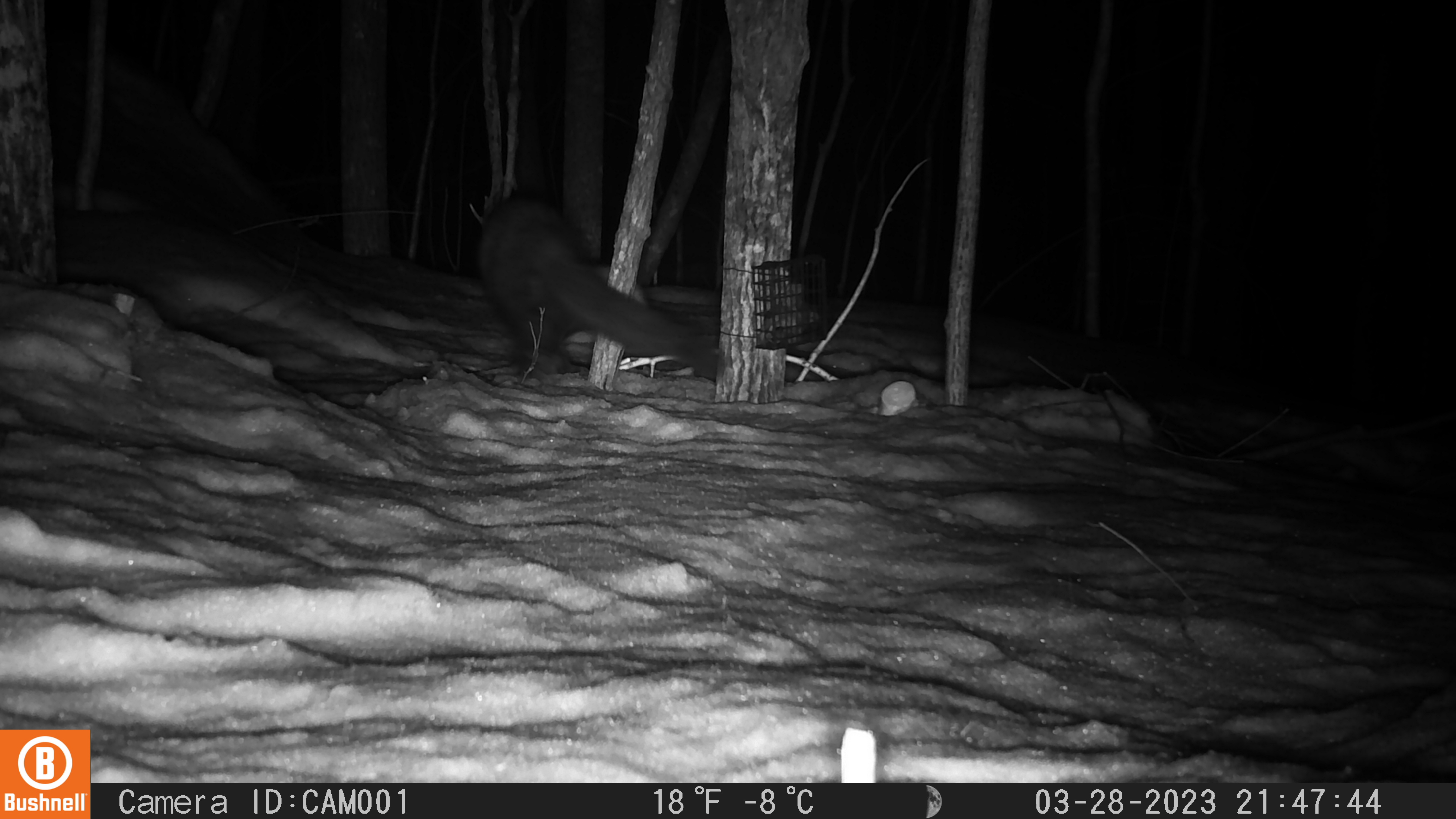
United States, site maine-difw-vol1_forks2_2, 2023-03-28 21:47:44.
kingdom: Animalia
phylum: Chordata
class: Mammalia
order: Carnivora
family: Mustelidae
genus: Pekania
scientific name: Pekania pennanti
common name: fisher